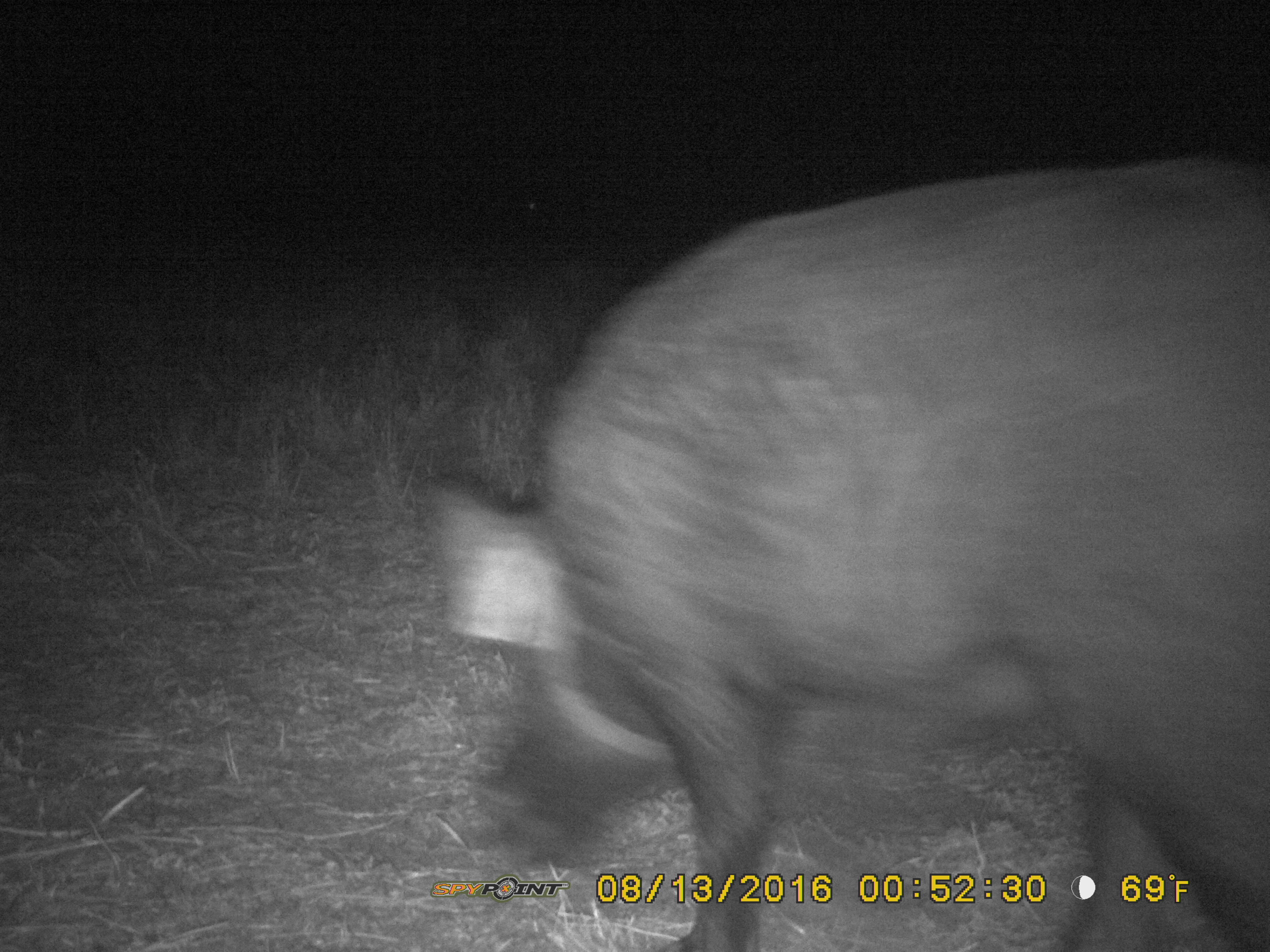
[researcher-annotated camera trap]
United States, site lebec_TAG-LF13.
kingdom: Animalia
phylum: Chordata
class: Mammalia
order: Artiodactyla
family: Suidae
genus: Sus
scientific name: Sus scrofa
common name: wild boar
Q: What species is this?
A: Sus scrofa (wild boar).